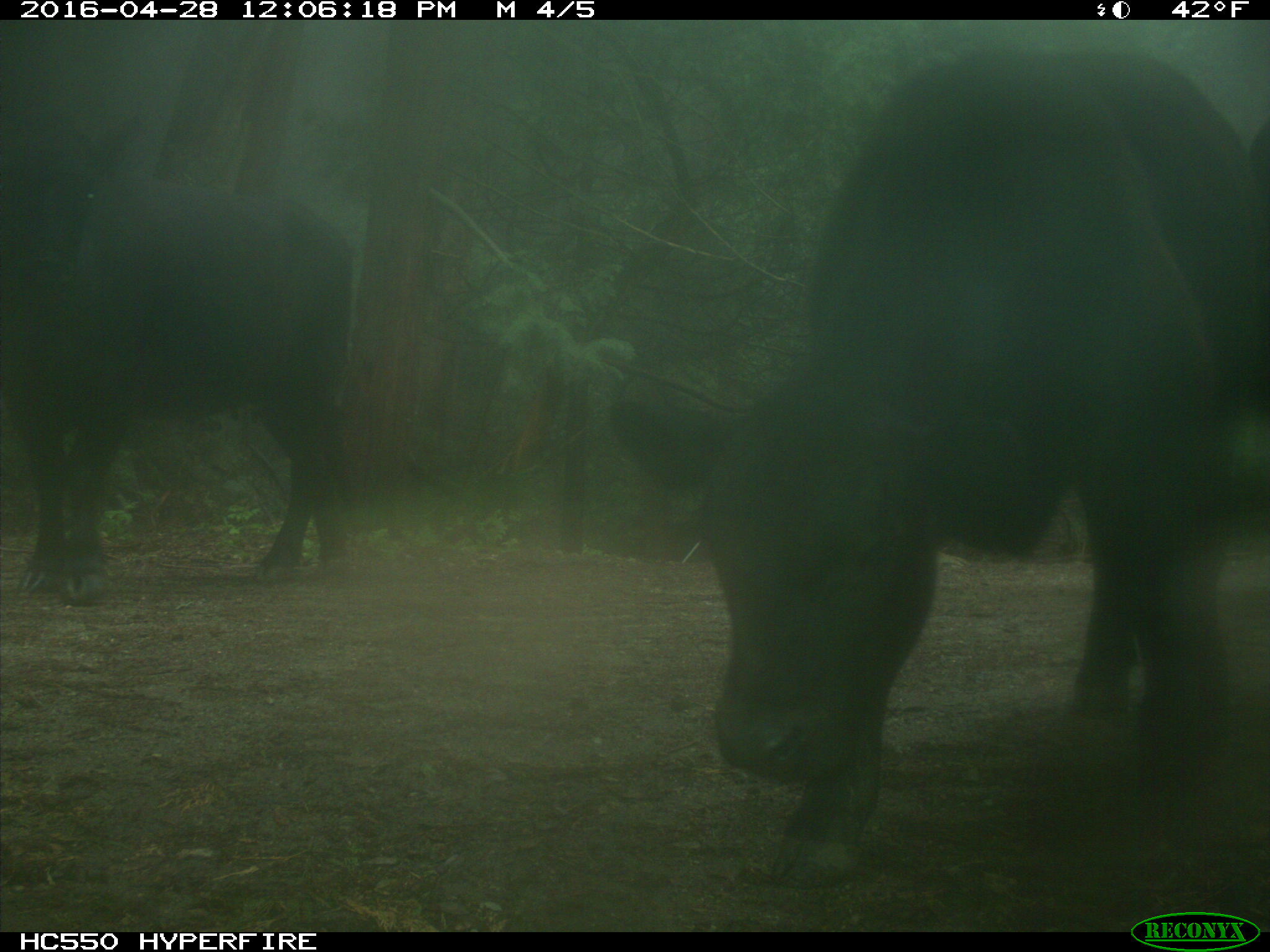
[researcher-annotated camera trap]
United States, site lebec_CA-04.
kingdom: Animalia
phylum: Chordata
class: Mammalia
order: Artiodactyla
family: Bovidae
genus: Bos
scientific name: Bos taurus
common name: domestic cow